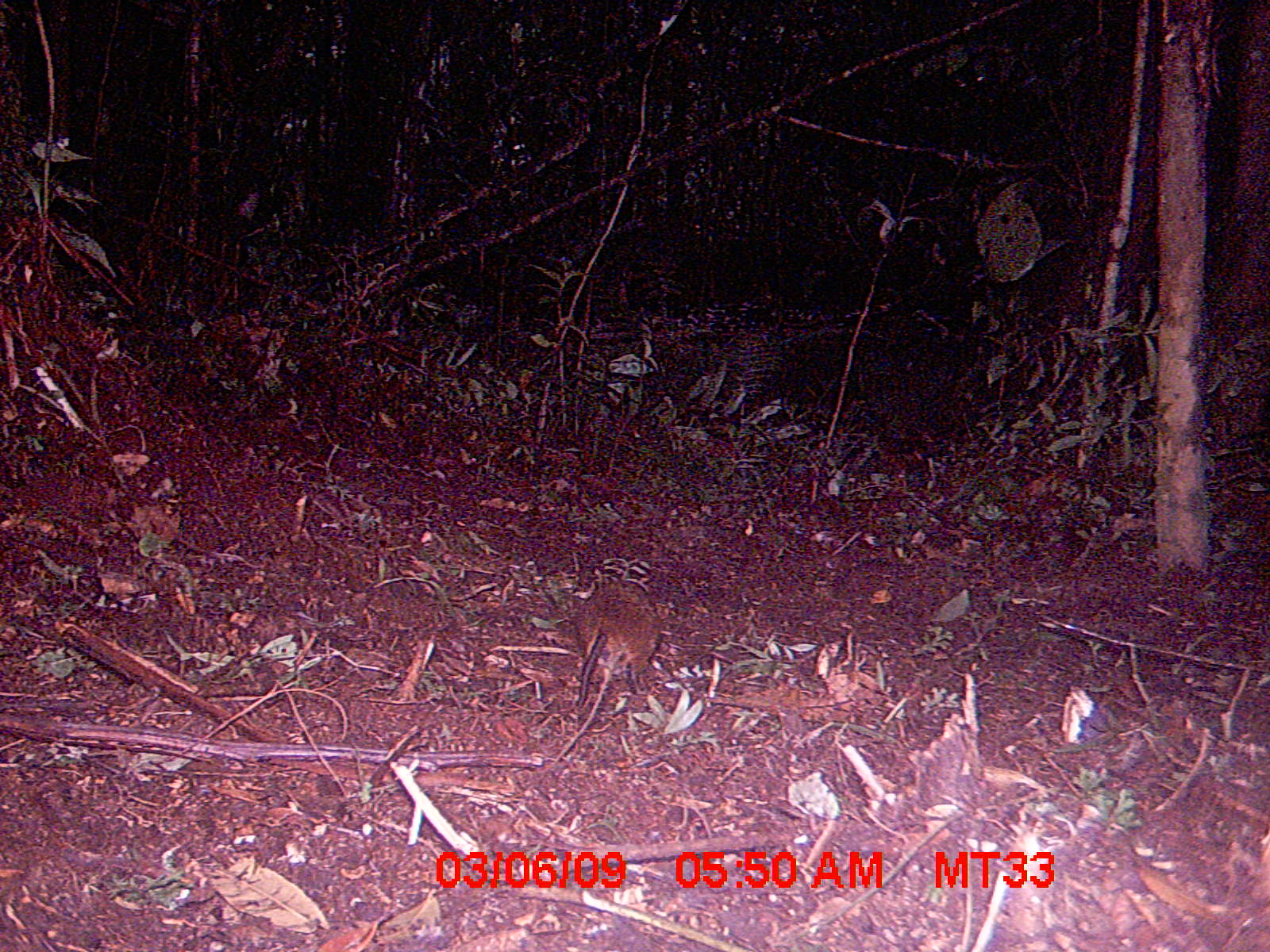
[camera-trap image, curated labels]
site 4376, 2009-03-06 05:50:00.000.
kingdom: Animalia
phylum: Chordata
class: Mammalia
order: Rodentia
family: Nesomyidae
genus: Nesomys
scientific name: Nesomys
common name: nesomys rodents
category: nesomys sp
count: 1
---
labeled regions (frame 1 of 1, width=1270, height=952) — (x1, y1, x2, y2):
nesomys sp: (572, 578, 661, 709)